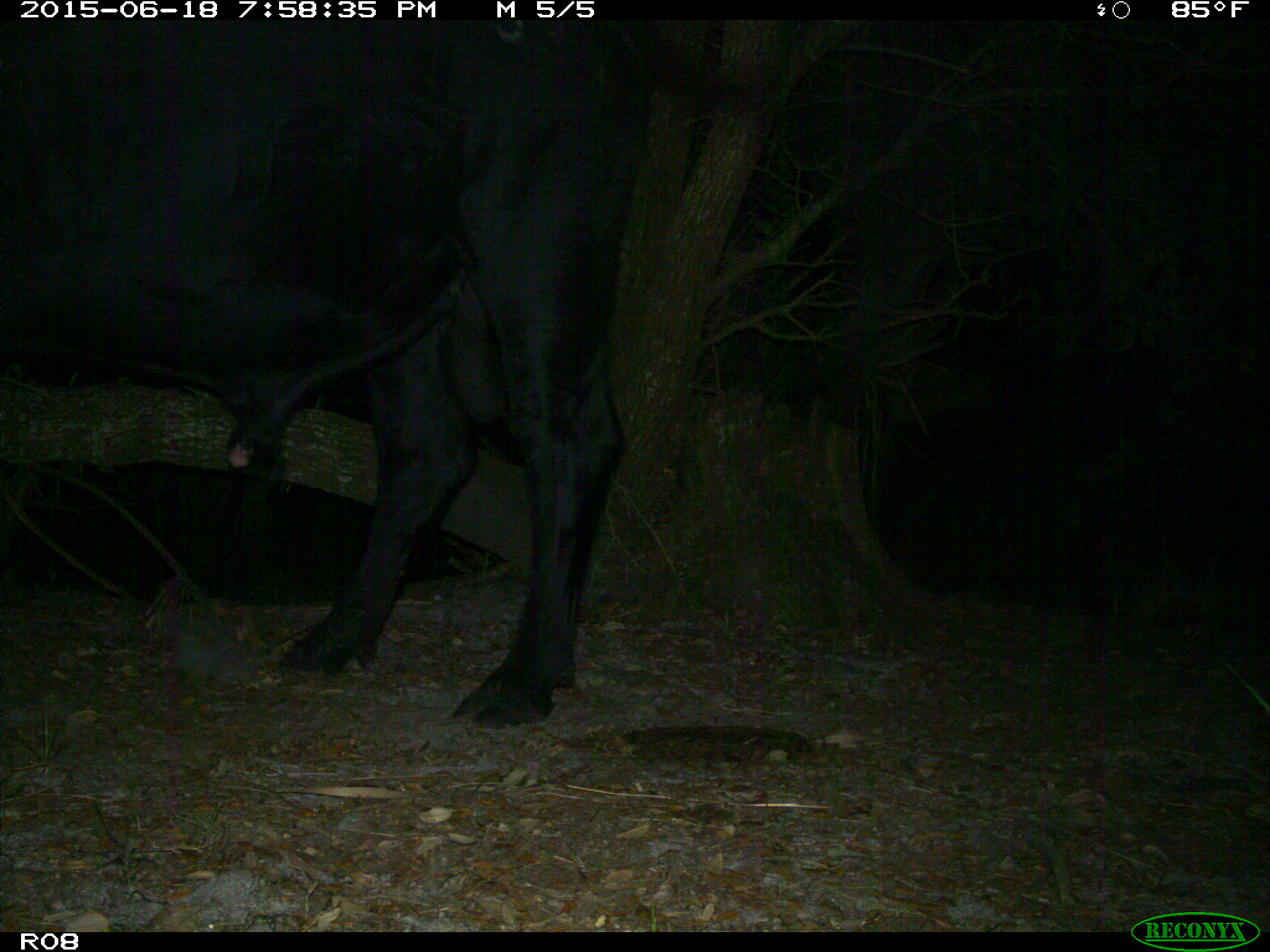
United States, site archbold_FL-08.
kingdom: Animalia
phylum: Chordata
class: Mammalia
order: Artiodactyla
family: Bovidae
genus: Bos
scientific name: Bos taurus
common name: domestic cow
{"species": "Bos taurus (domestic cow)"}